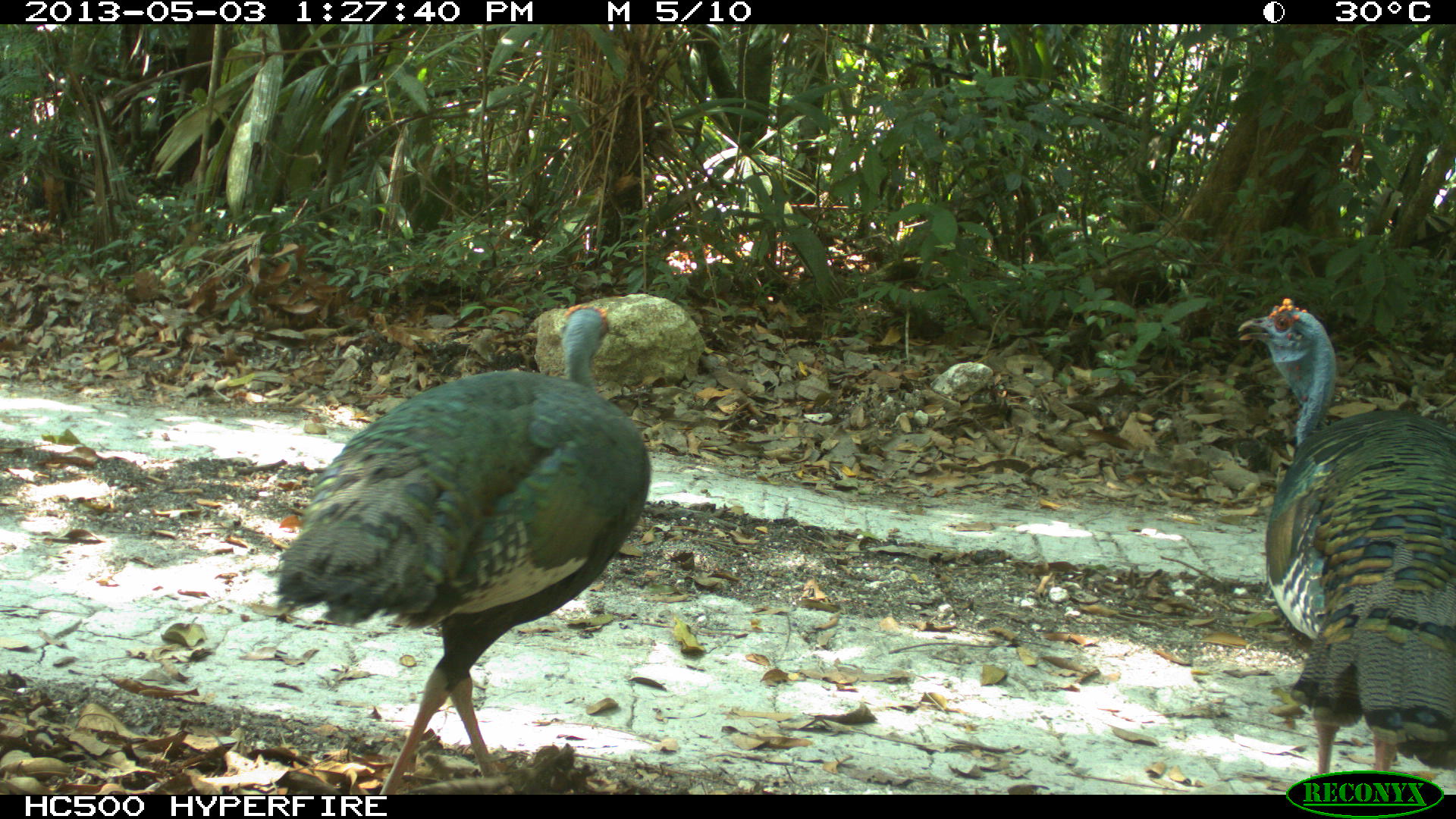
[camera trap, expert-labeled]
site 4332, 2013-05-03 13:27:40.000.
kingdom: Animalia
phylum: Chordata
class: Aves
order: Galliformes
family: Phasianidae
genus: Meleagris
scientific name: Meleagris ocellata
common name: ocellated turkey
Meleagris ocellata (ocellated turkey), count 2.